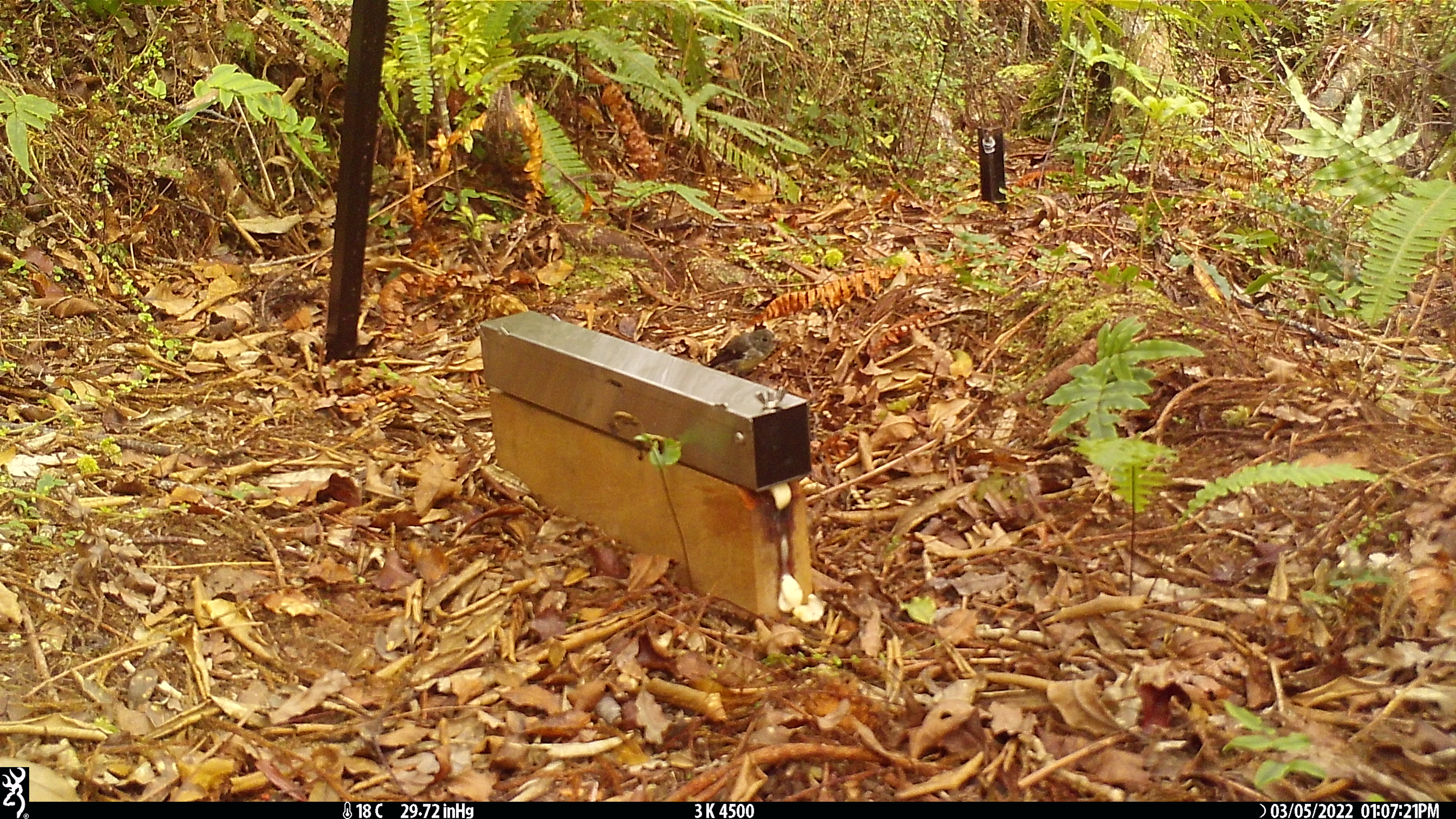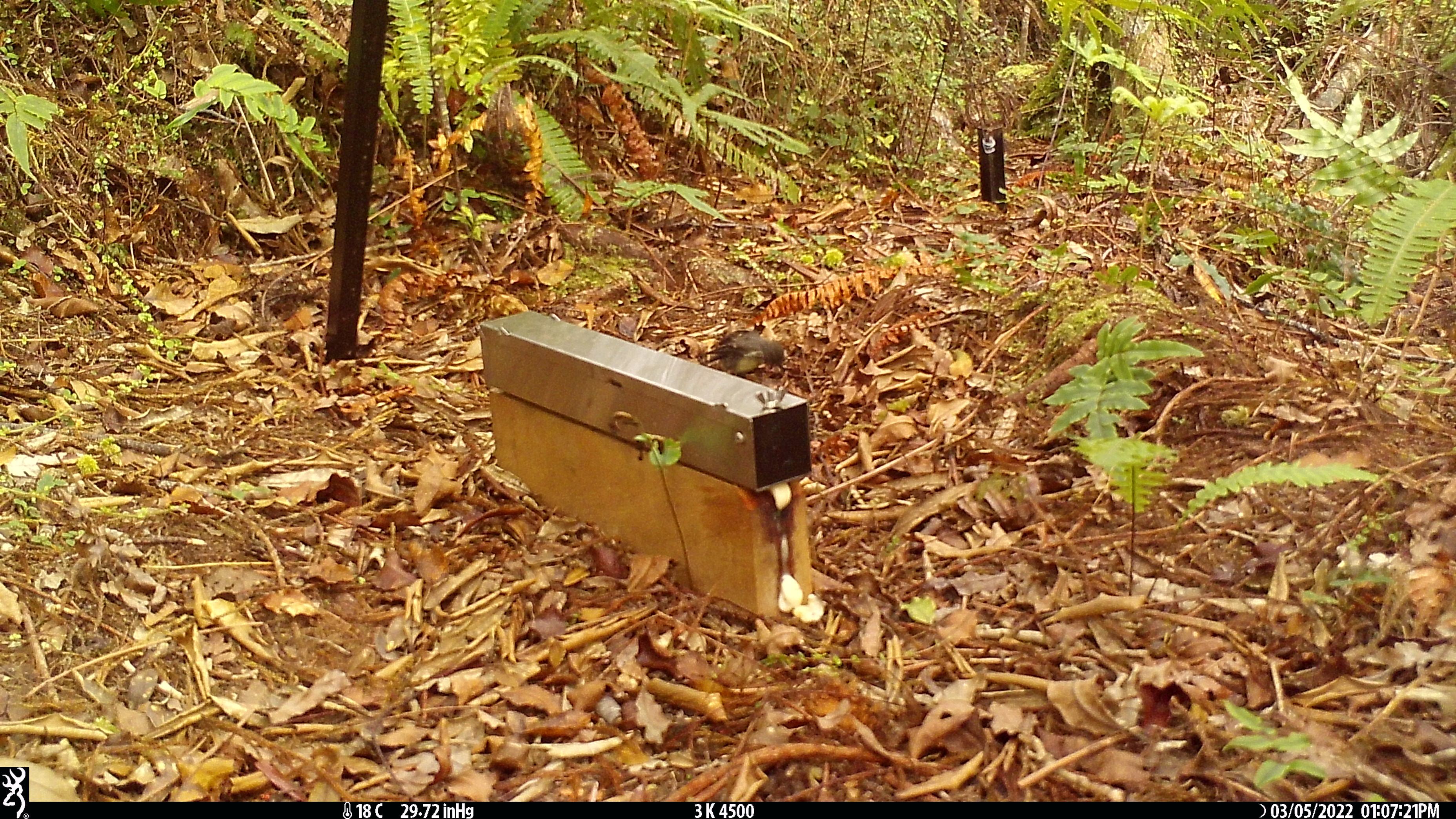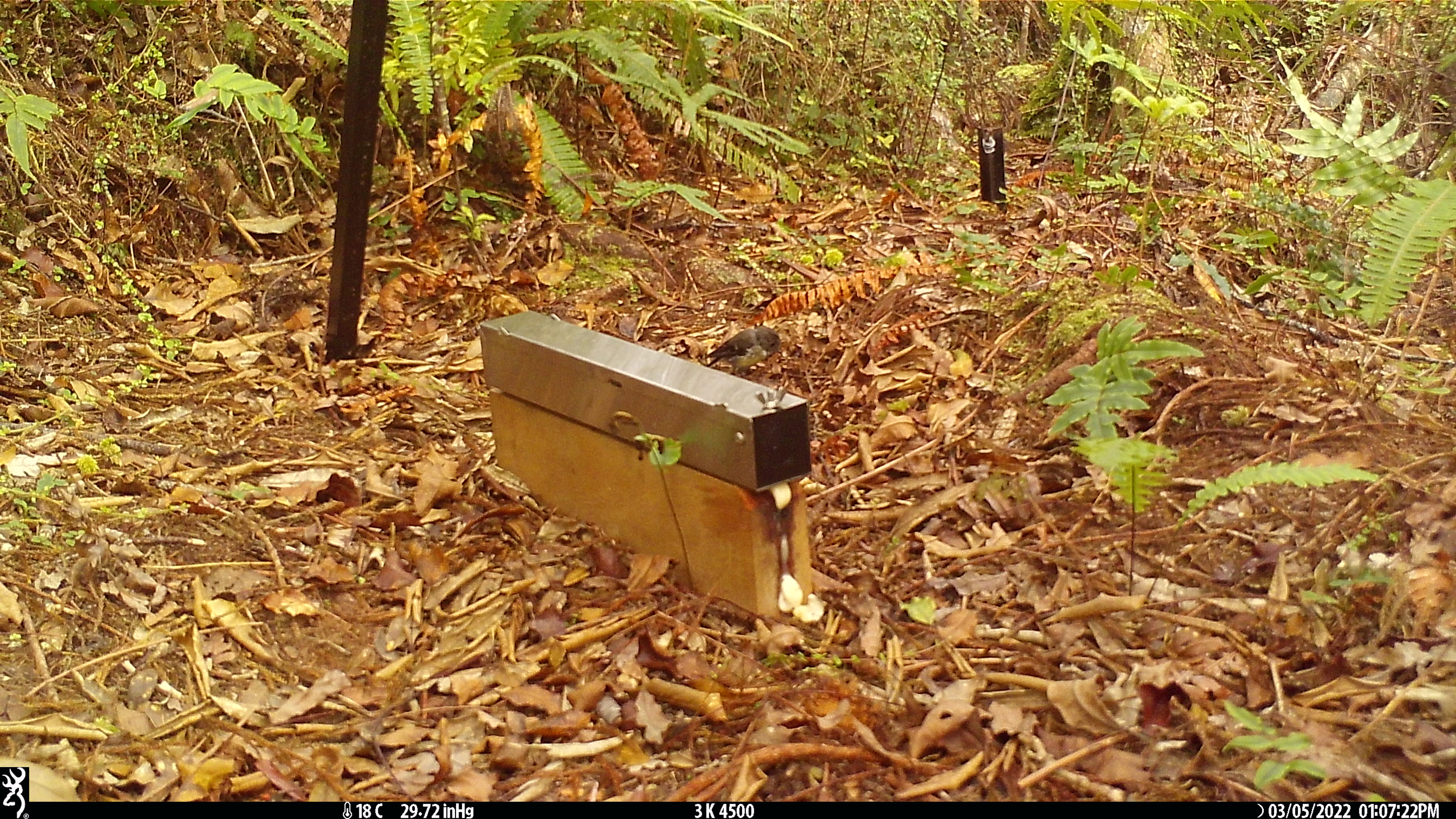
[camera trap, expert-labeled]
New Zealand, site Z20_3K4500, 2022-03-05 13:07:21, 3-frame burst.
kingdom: Animalia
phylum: Chordata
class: Aves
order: Passeriformes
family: Petroicidae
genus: Petroica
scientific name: Petroica macrocephala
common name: tomtit